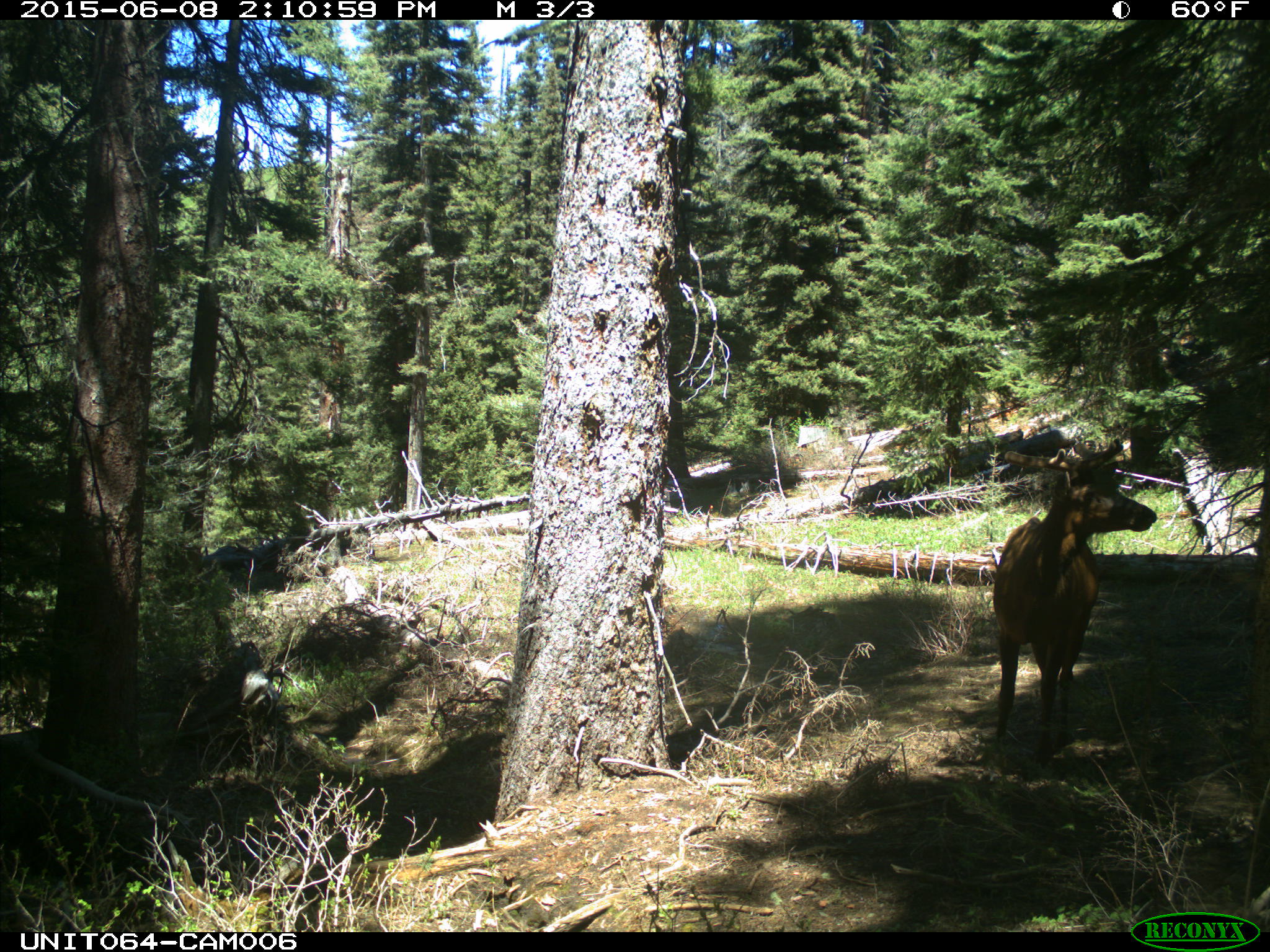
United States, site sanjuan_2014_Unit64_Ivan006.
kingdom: Animalia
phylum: Chordata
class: Mammalia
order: Artiodactyla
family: Cervidae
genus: Cervus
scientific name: Cervus elaphus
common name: red deer